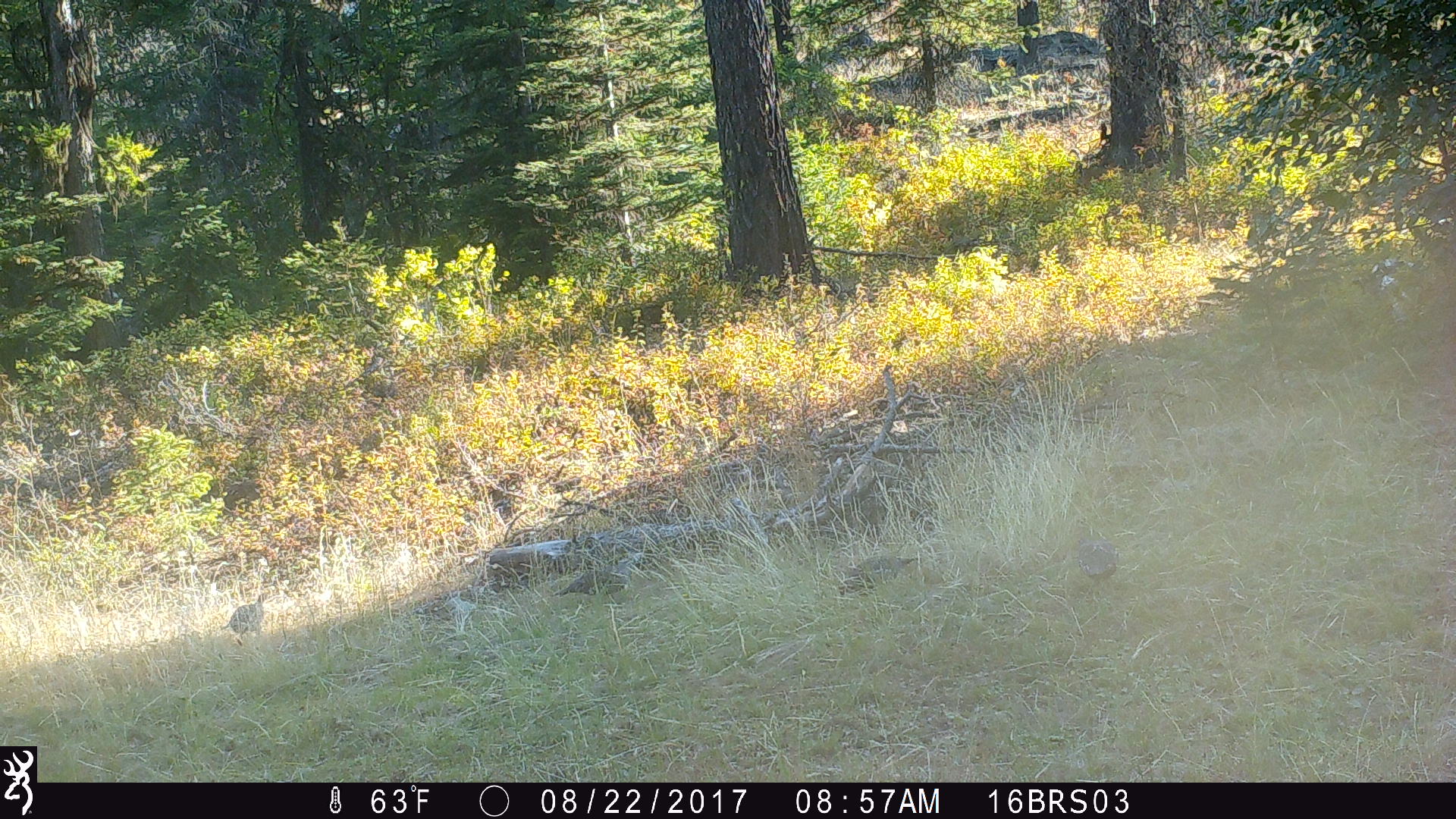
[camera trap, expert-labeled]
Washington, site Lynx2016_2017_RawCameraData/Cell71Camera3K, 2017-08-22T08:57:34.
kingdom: Animalia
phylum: Chordata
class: Aves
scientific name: Aves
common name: birds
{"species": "Aves (birds)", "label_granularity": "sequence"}